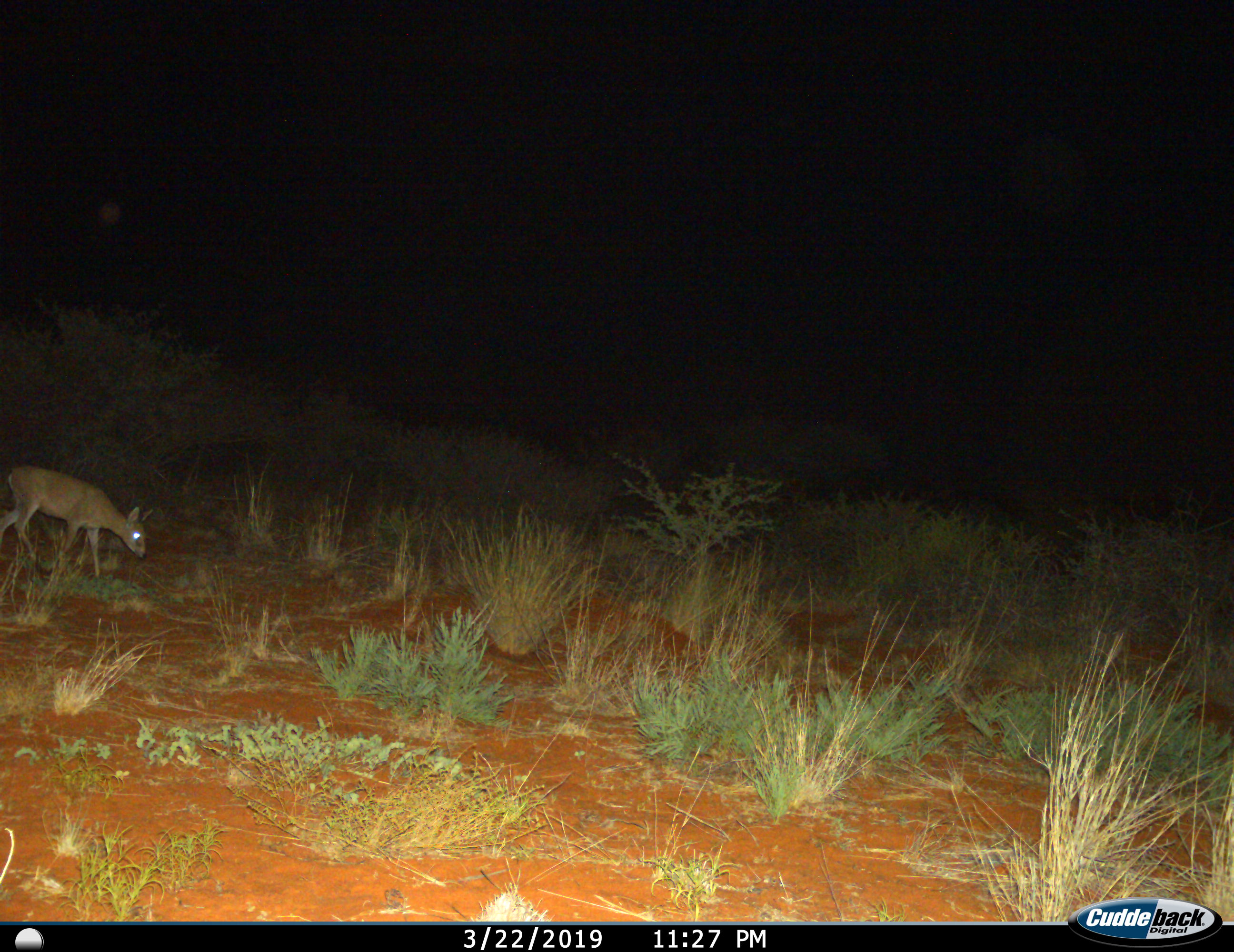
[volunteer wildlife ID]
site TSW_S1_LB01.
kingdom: Animalia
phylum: Chordata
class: Mammalia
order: Artiodactyla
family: Bovidae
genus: Sylvicapra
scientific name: Sylvicapra grimmia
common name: common duiker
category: duikercommongrey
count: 1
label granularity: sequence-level